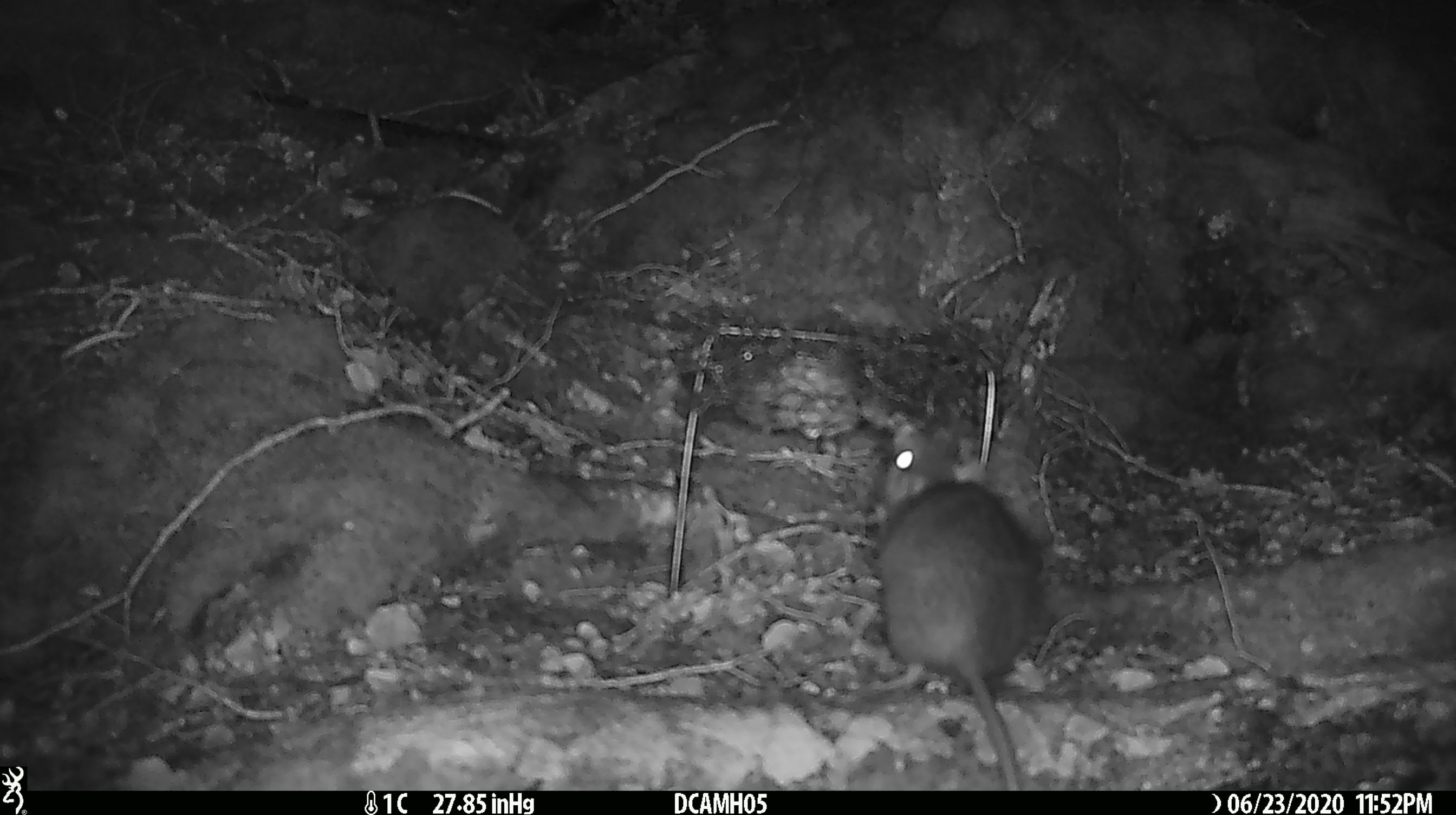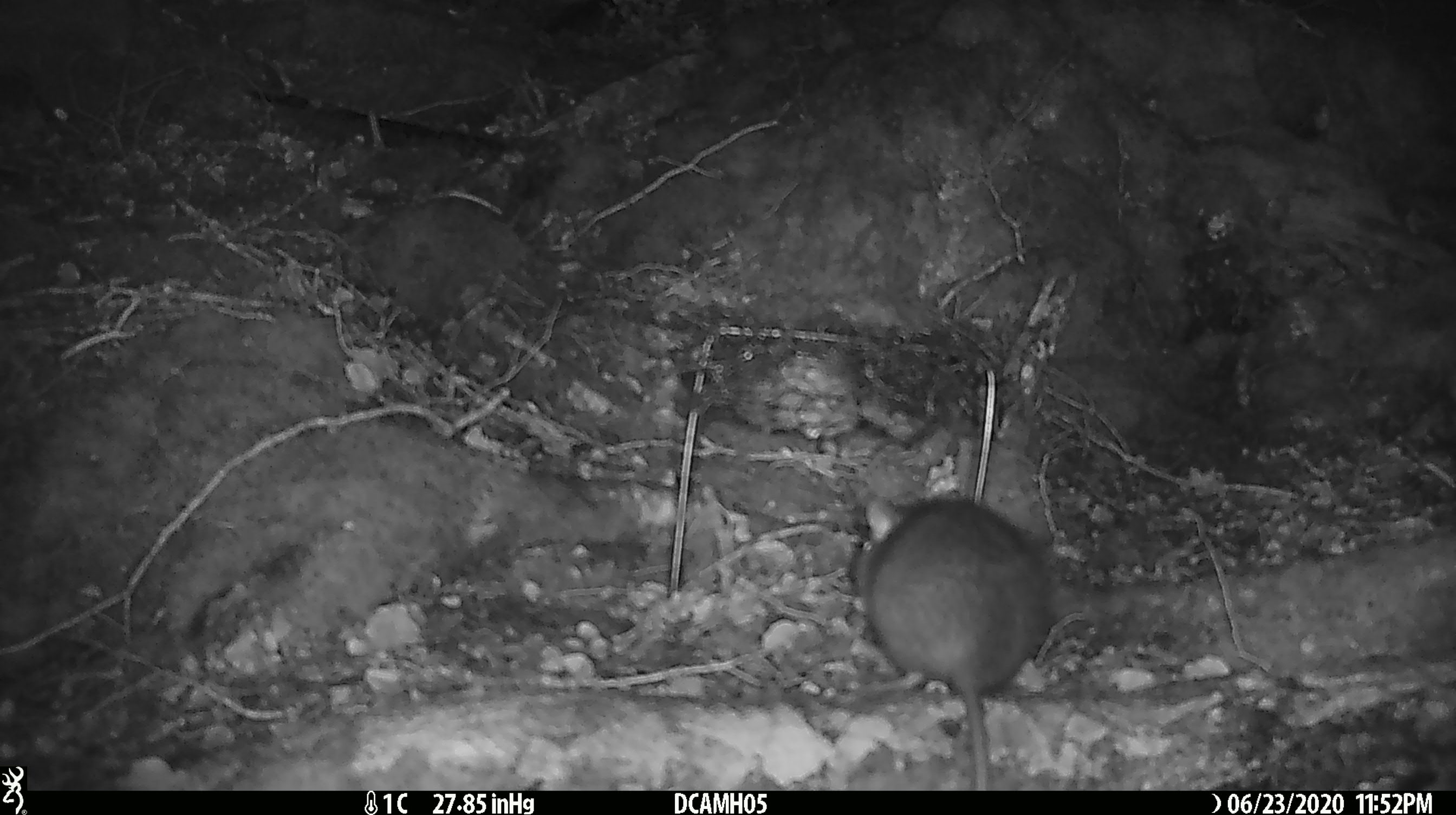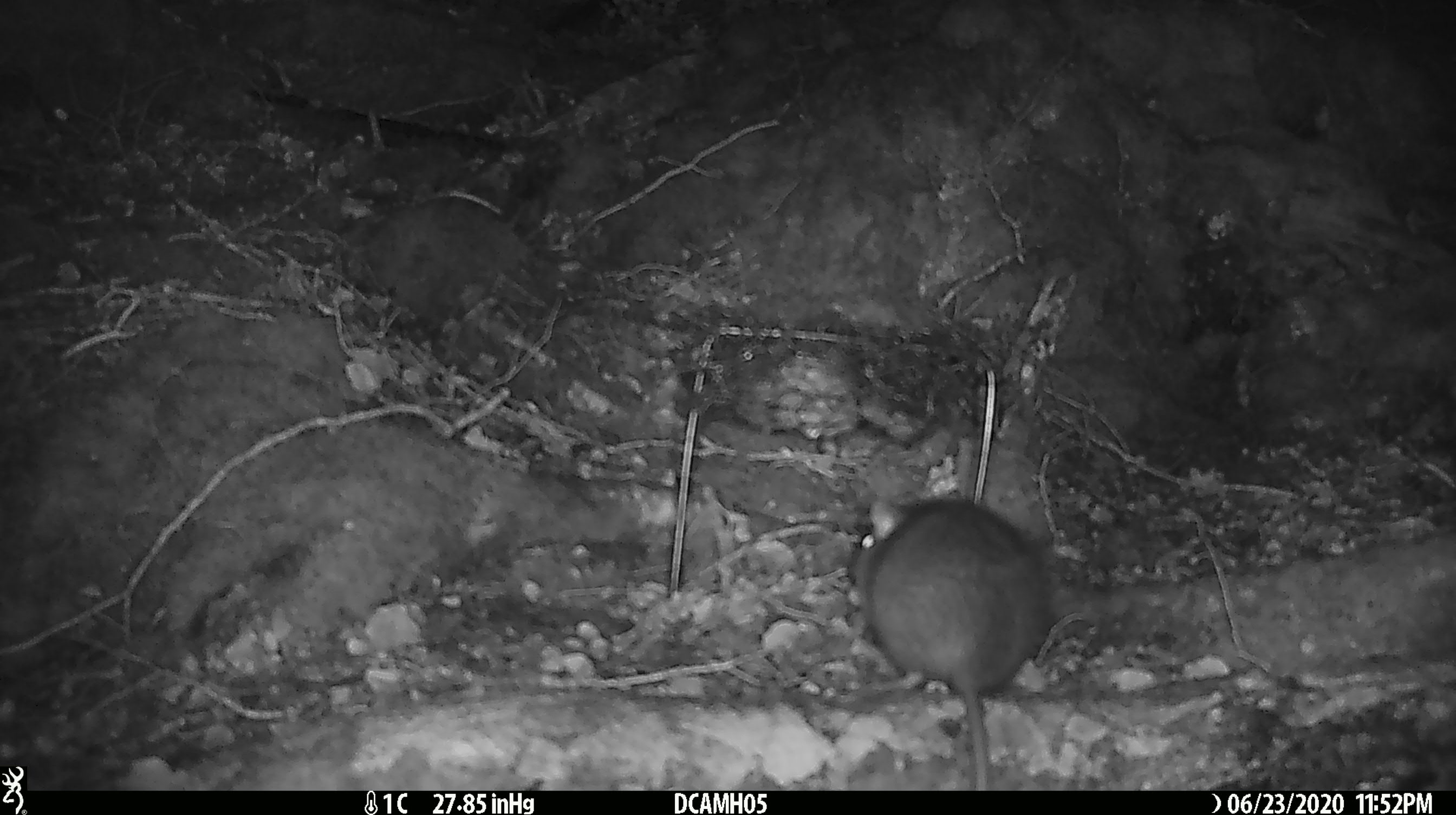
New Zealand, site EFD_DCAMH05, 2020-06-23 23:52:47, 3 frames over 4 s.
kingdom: Animalia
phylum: Chordata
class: Mammalia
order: Rodentia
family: Muridae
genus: Rattus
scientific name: Rattus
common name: rat